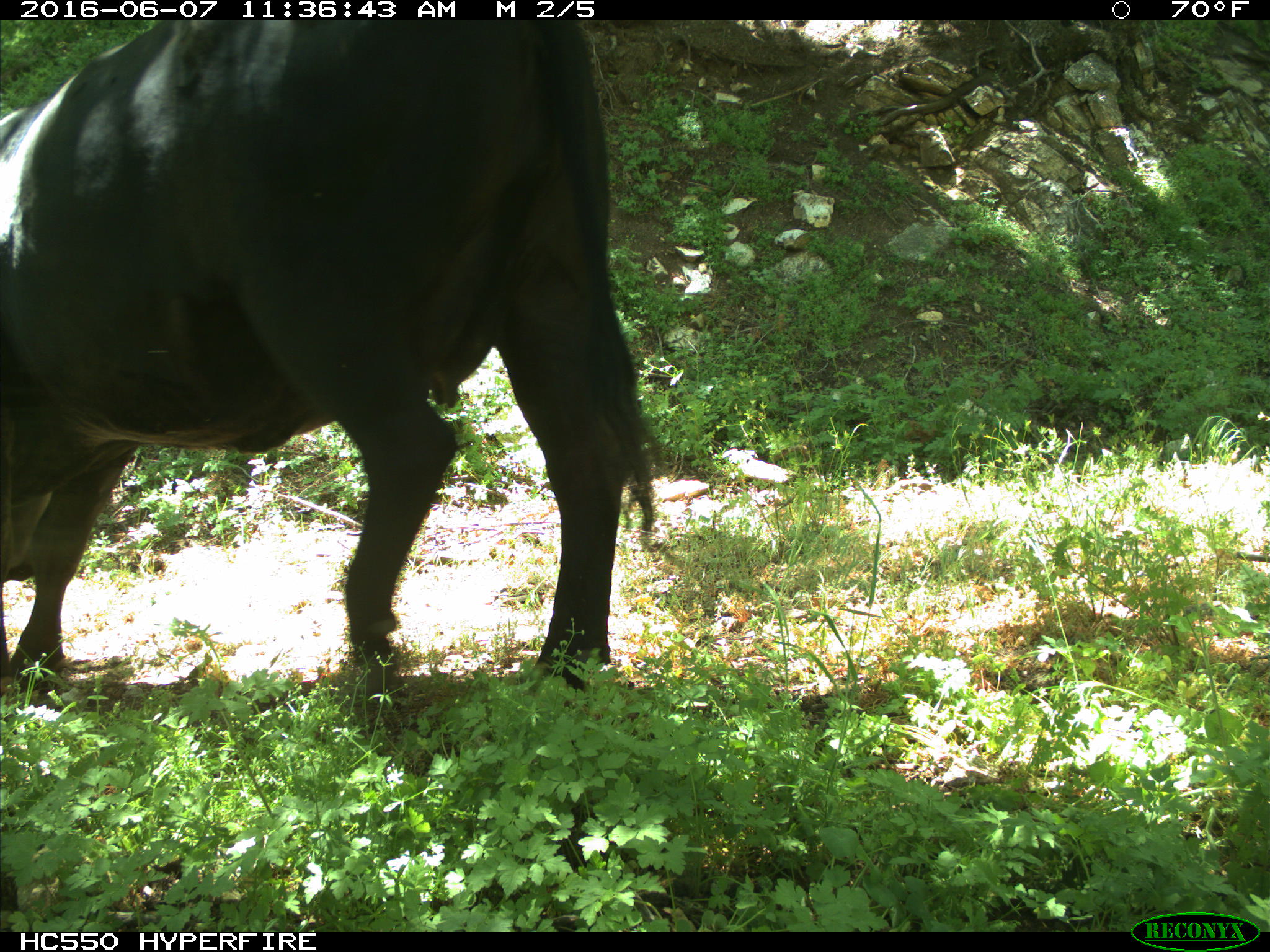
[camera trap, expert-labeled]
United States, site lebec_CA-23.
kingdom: Animalia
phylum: Chordata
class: Mammalia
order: Artiodactyla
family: Bovidae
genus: Bos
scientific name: Bos taurus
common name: domestic cow